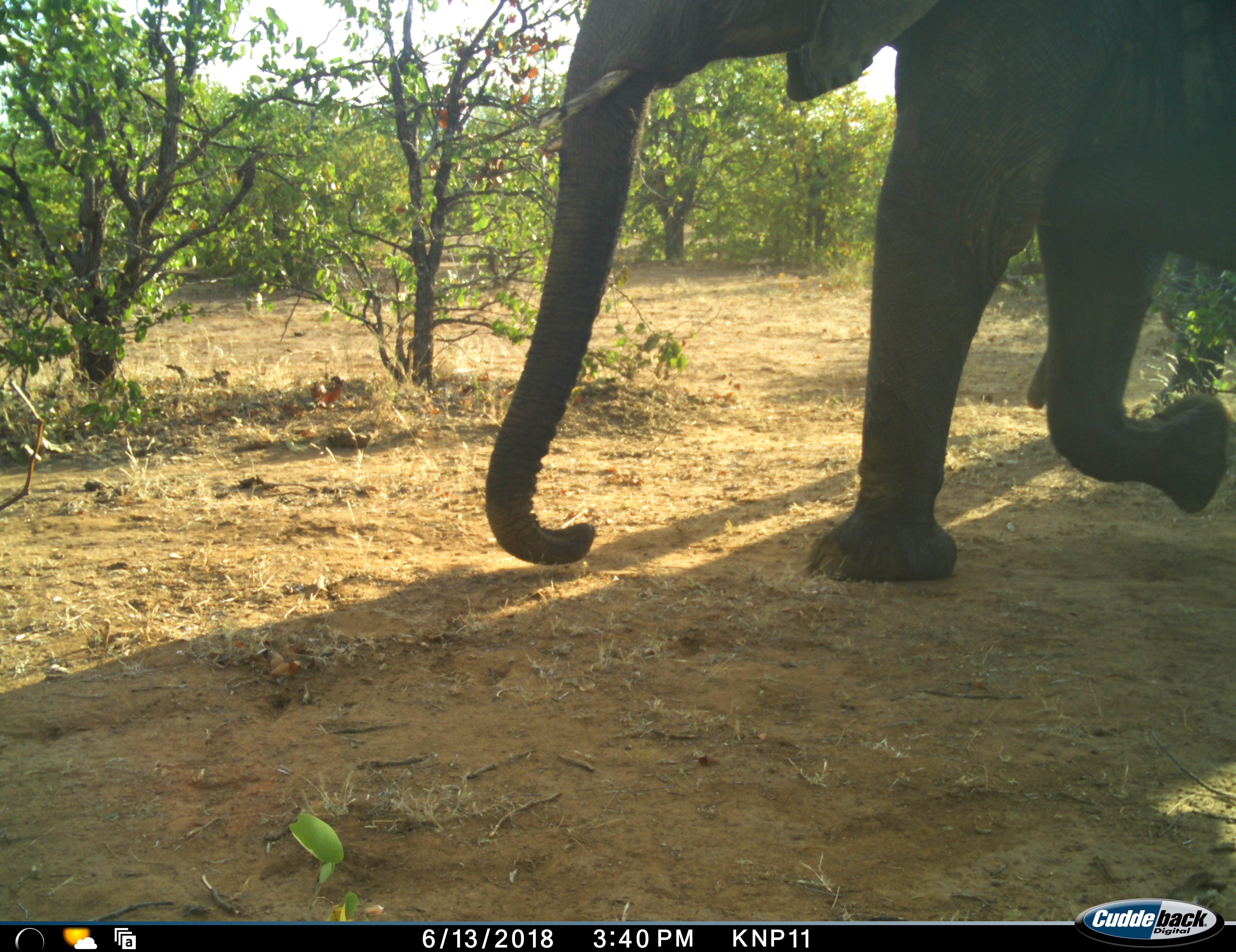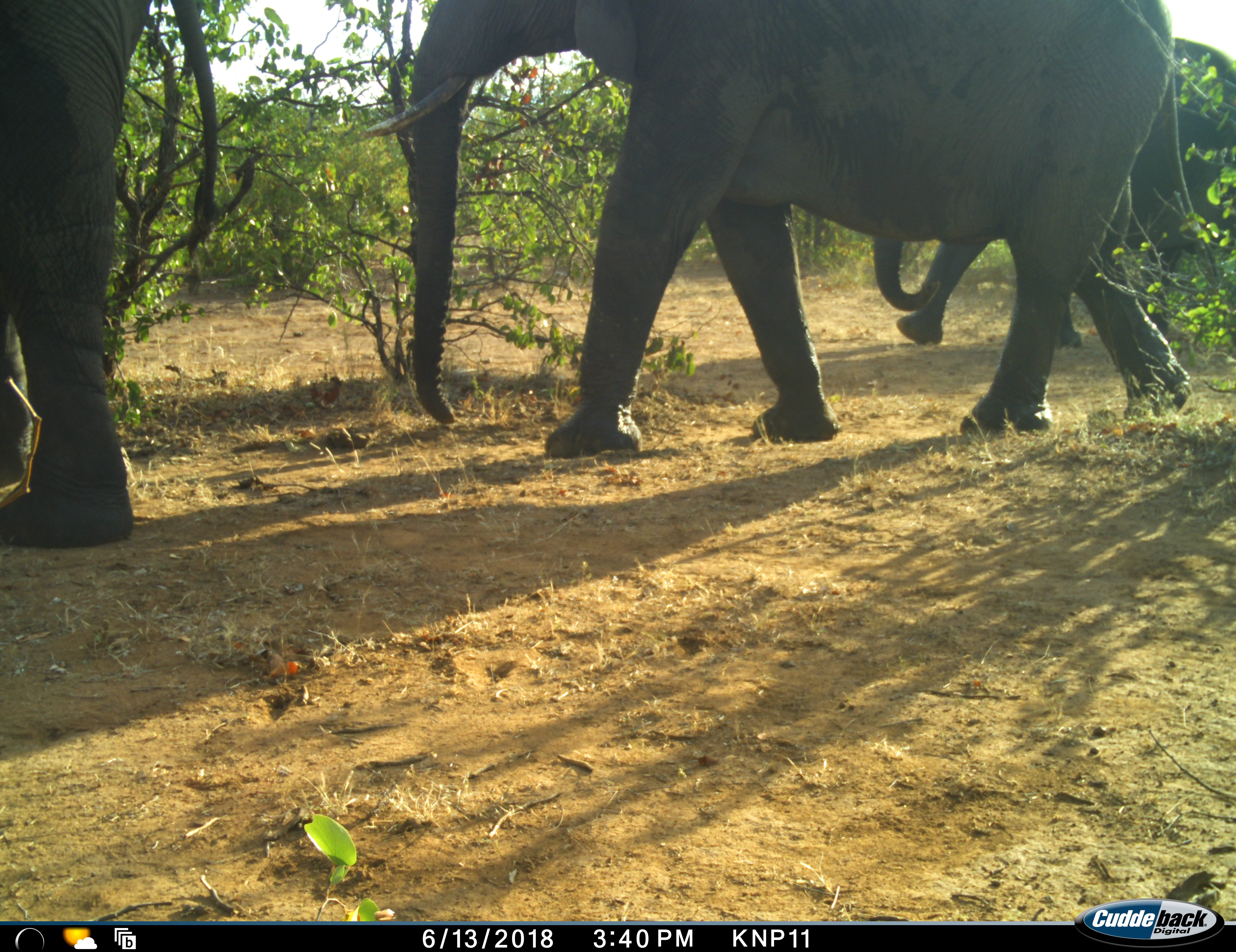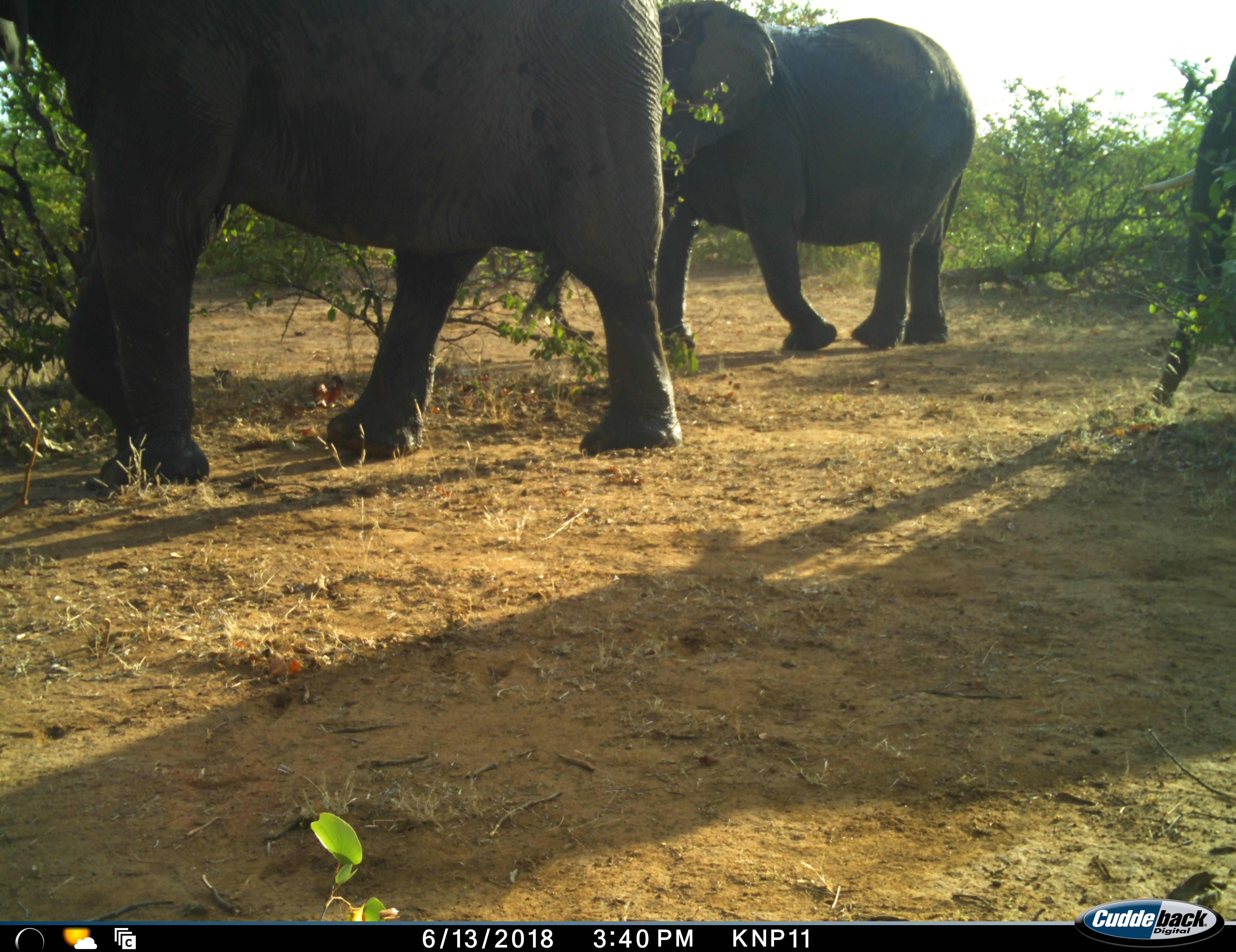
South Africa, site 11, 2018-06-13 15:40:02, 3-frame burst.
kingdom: Animalia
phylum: Chordata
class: Mammalia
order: Proboscidea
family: Elephantidae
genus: Loxodonta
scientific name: Loxodonta africana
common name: african bush elephant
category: elephant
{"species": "elephant (african bush elephant) (Loxodonta africana)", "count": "4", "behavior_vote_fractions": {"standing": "0%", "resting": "0%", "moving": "100%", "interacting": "0%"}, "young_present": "10%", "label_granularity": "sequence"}